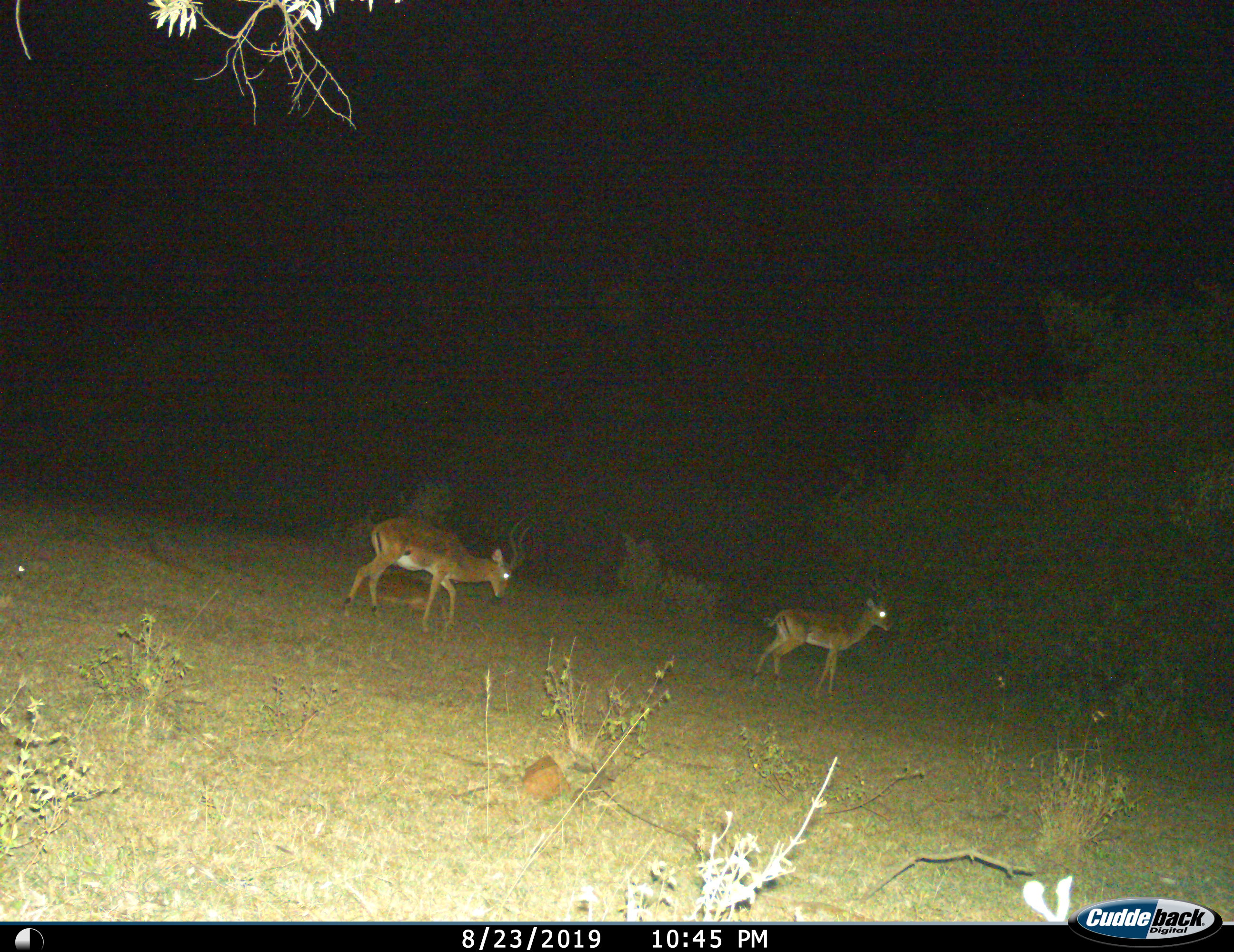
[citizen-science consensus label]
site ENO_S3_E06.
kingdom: Animalia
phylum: Chordata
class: Mammalia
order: Artiodactyla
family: Bovidae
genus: Aepyceros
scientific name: Aepyceros melampus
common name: impala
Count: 2.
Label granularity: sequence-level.